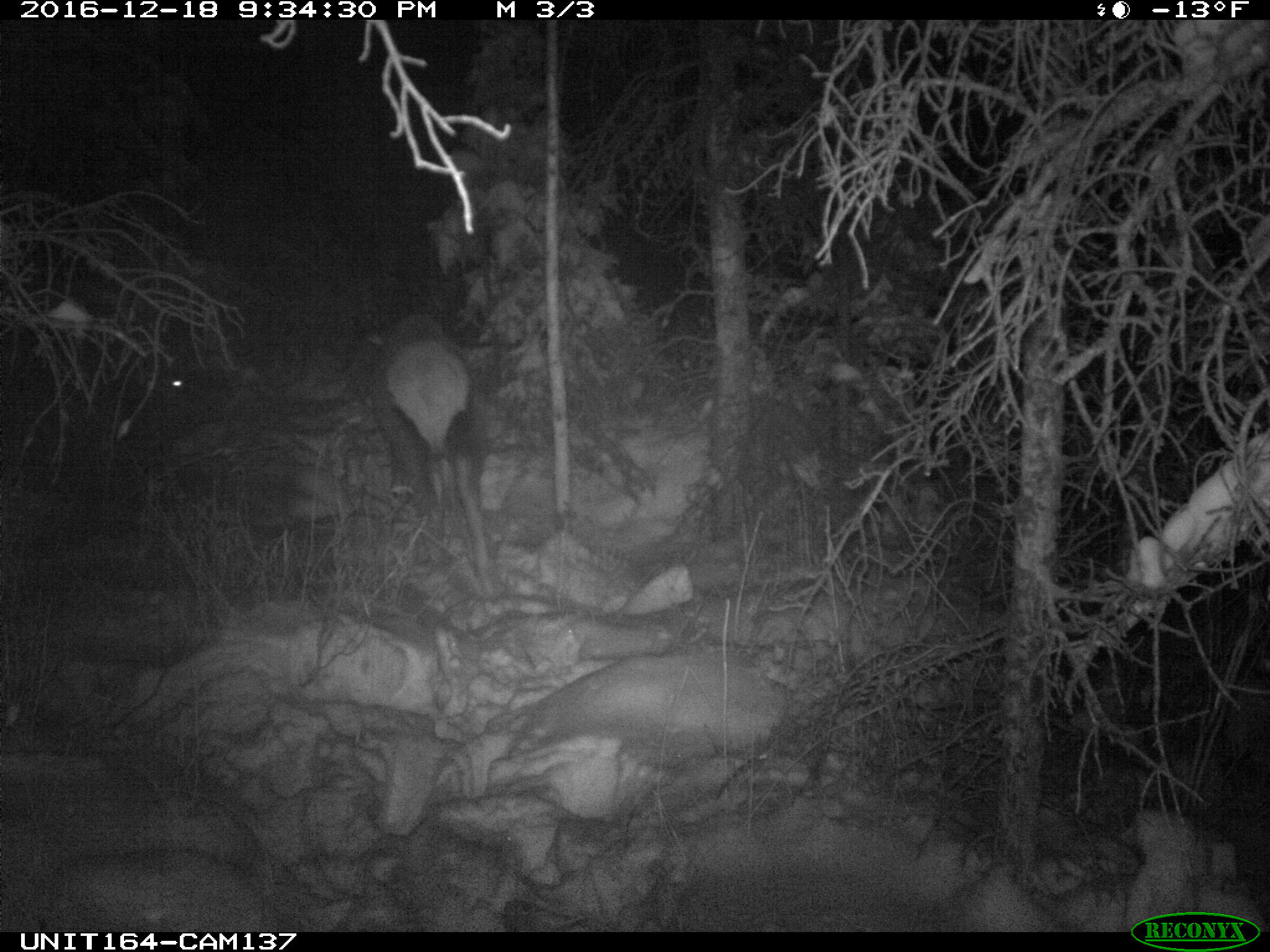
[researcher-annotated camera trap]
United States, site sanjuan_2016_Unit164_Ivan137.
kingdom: Animalia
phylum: Chordata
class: Mammalia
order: Artiodactyla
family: Cervidae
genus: Cervus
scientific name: Cervus elaphus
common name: red deer